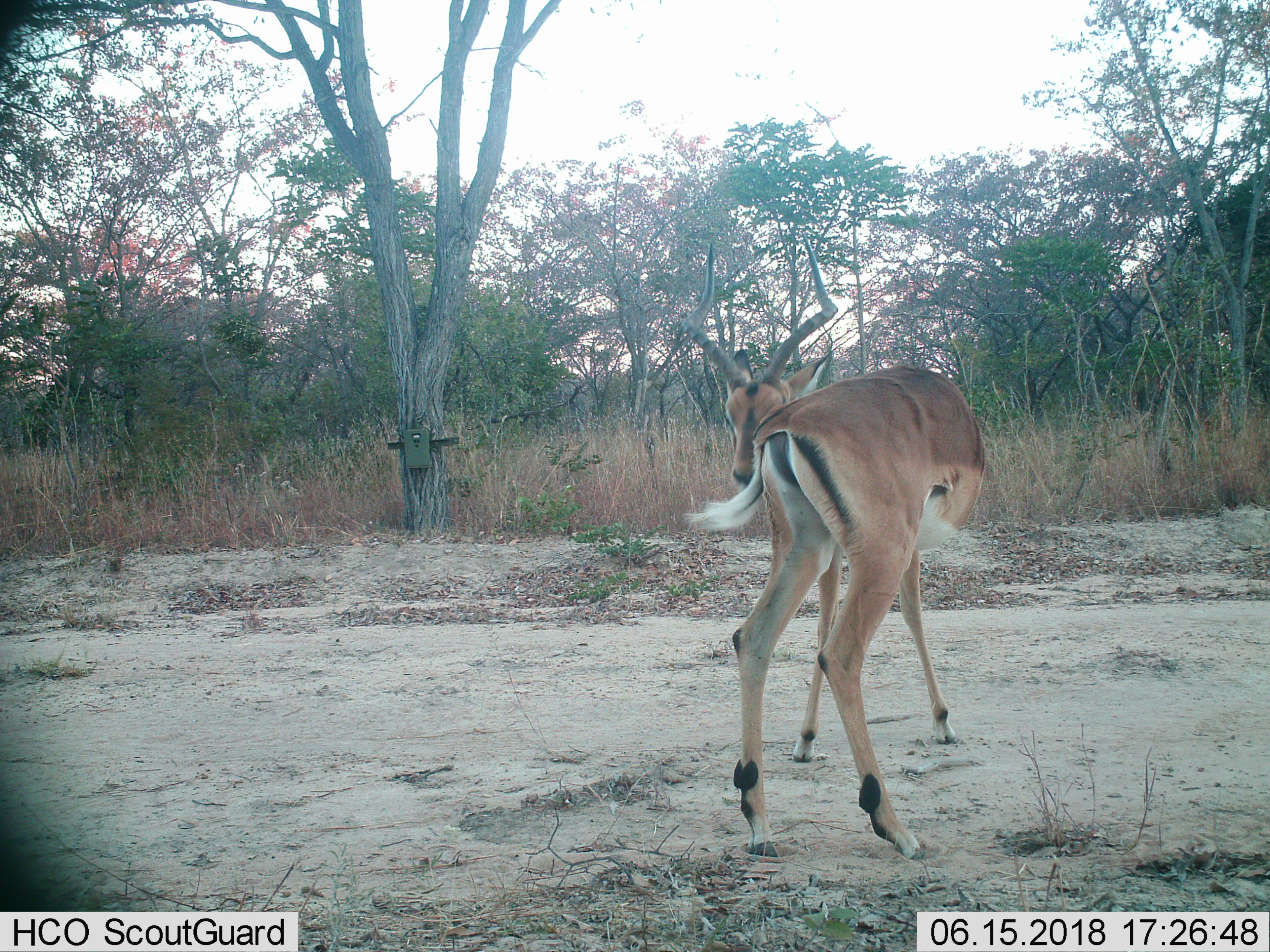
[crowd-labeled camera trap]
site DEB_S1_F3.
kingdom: Animalia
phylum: Chordata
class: Mammalia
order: Artiodactyla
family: Bovidae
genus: Aepyceros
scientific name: Aepyceros melampus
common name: impala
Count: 1.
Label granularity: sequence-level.